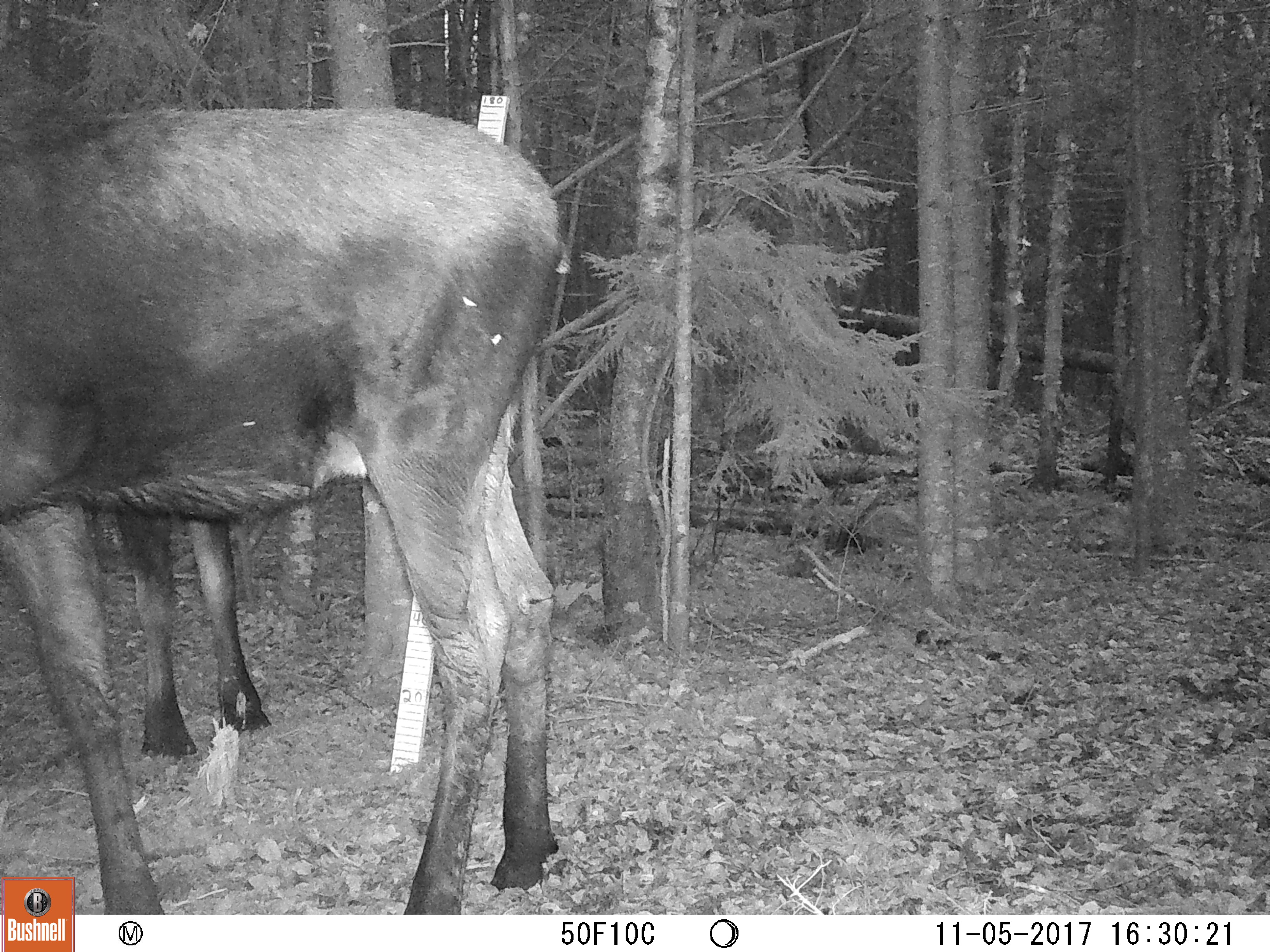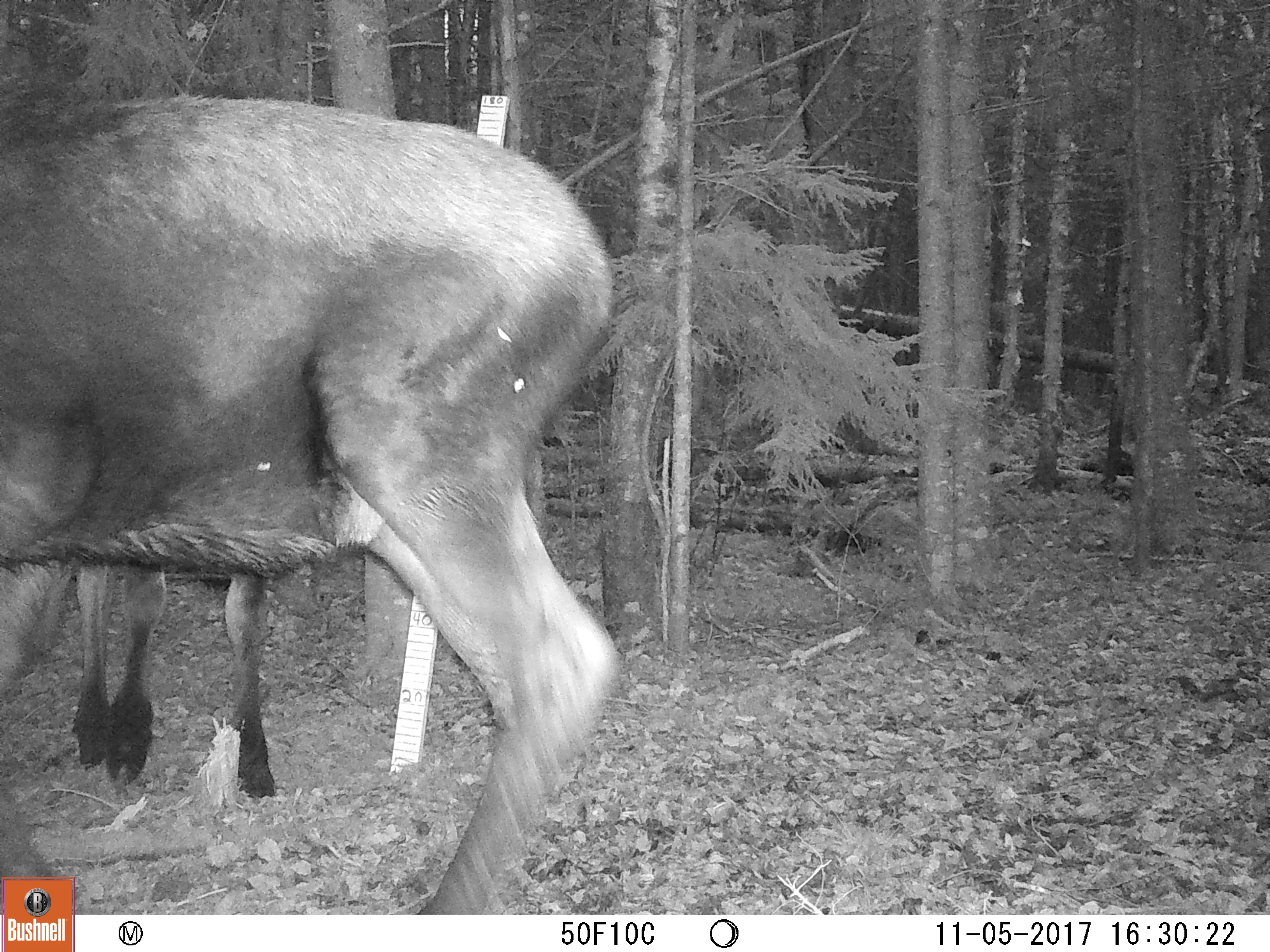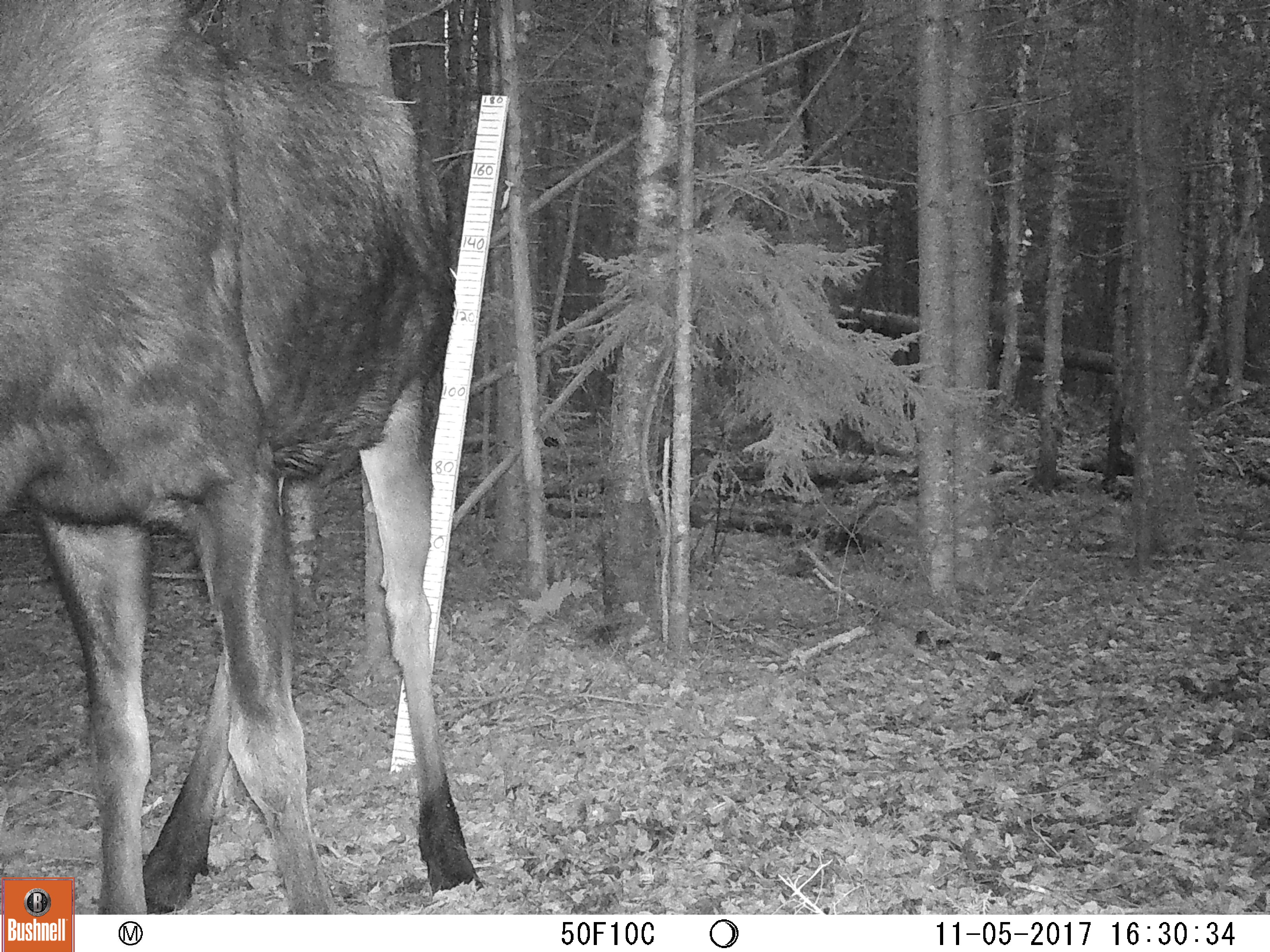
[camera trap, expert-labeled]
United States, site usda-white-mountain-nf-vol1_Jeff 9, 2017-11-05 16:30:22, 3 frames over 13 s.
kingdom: Animalia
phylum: Chordata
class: Mammalia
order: Artiodactyla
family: Cervidae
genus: Alces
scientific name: Alces alces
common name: moose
Moose (Alces alces).